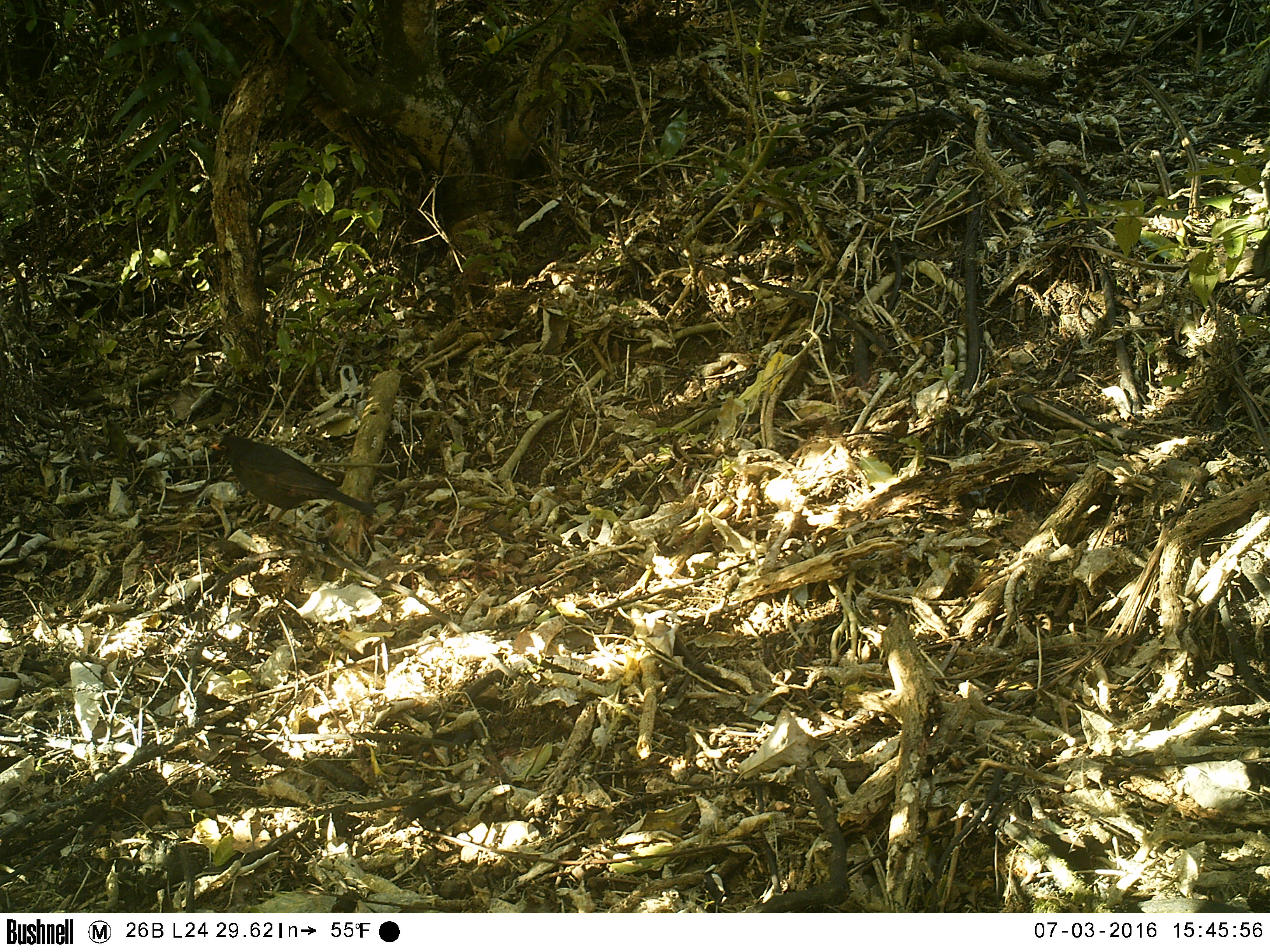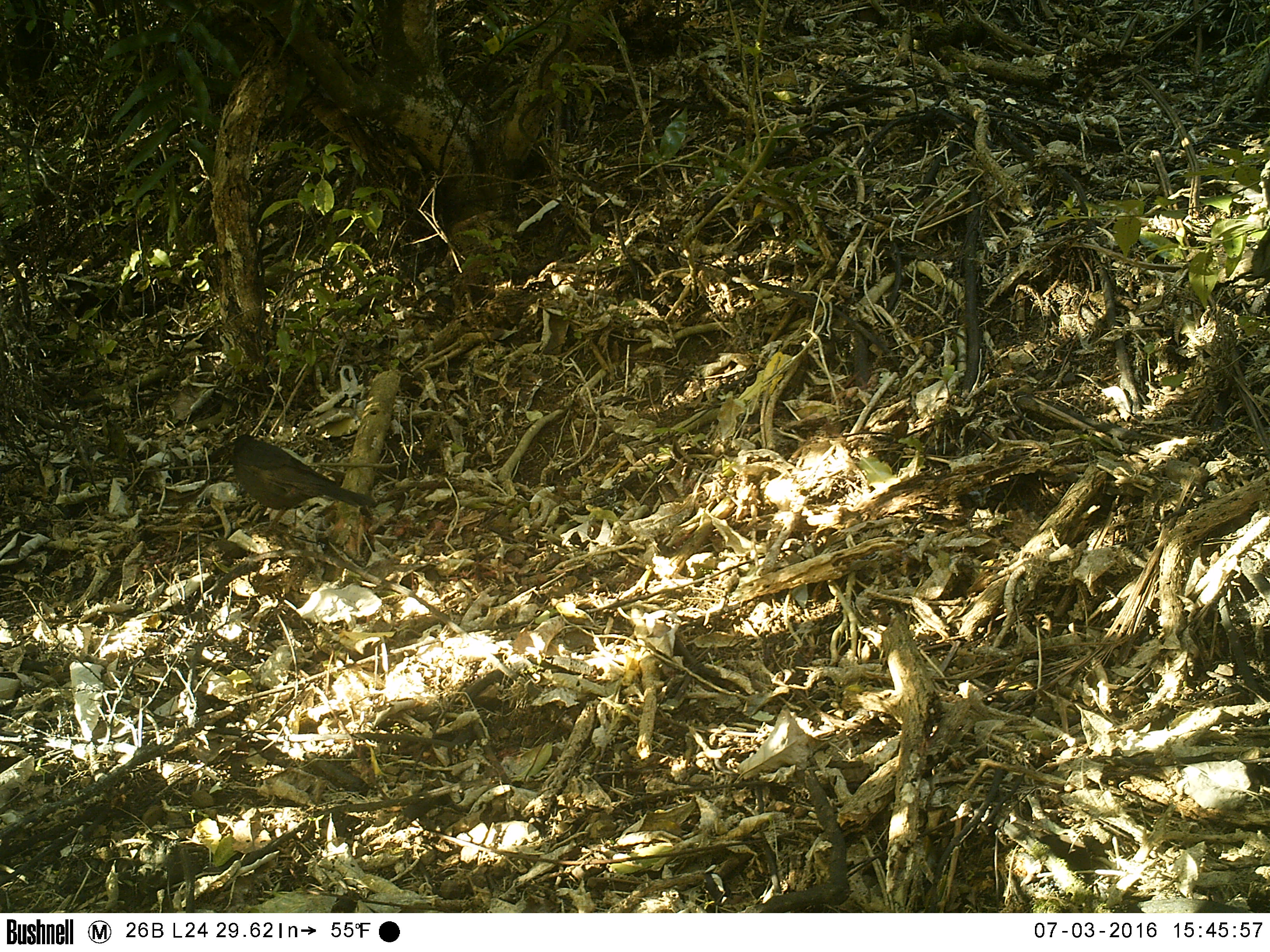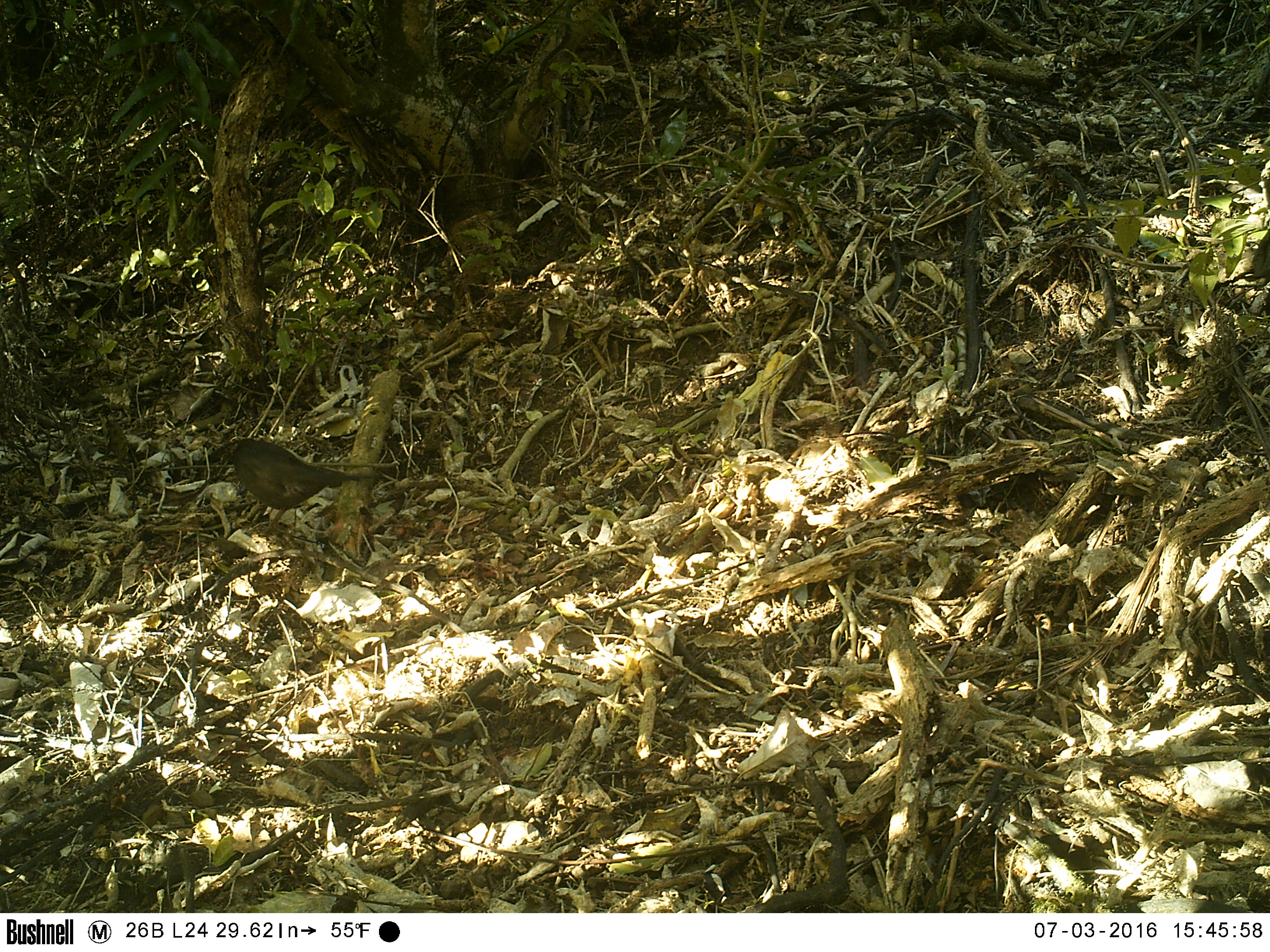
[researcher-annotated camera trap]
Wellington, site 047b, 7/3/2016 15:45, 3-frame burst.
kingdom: Animalia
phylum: Chordata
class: Aves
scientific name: Aves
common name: bird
Bird (Aves).